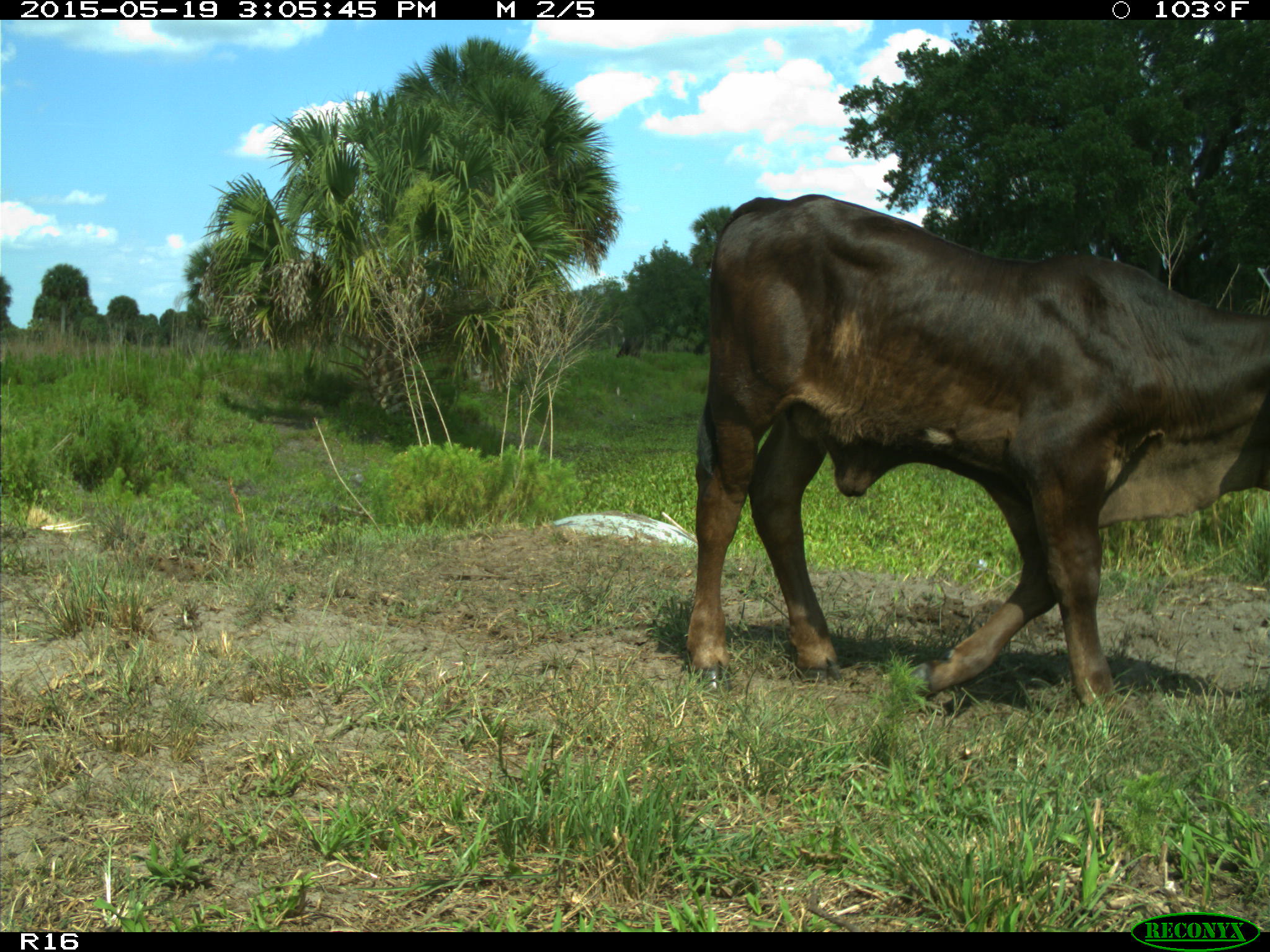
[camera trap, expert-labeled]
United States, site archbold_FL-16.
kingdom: Animalia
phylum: Chordata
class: Mammalia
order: Artiodactyla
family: Bovidae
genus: Bos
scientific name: Bos taurus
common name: domestic cow